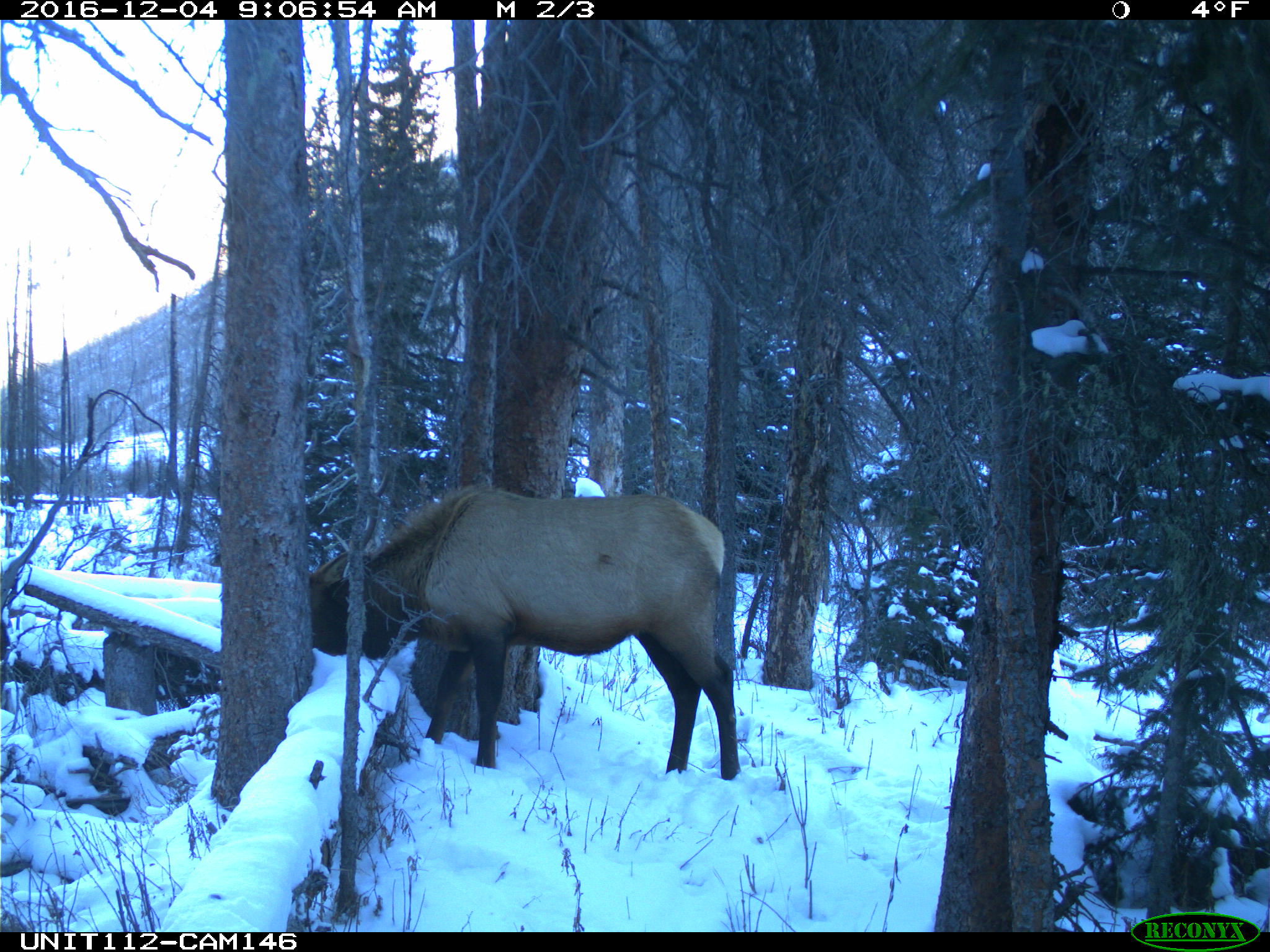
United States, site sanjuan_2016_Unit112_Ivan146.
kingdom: Animalia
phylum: Chordata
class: Mammalia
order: Artiodactyla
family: Cervidae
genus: Cervus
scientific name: Cervus elaphus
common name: red deer